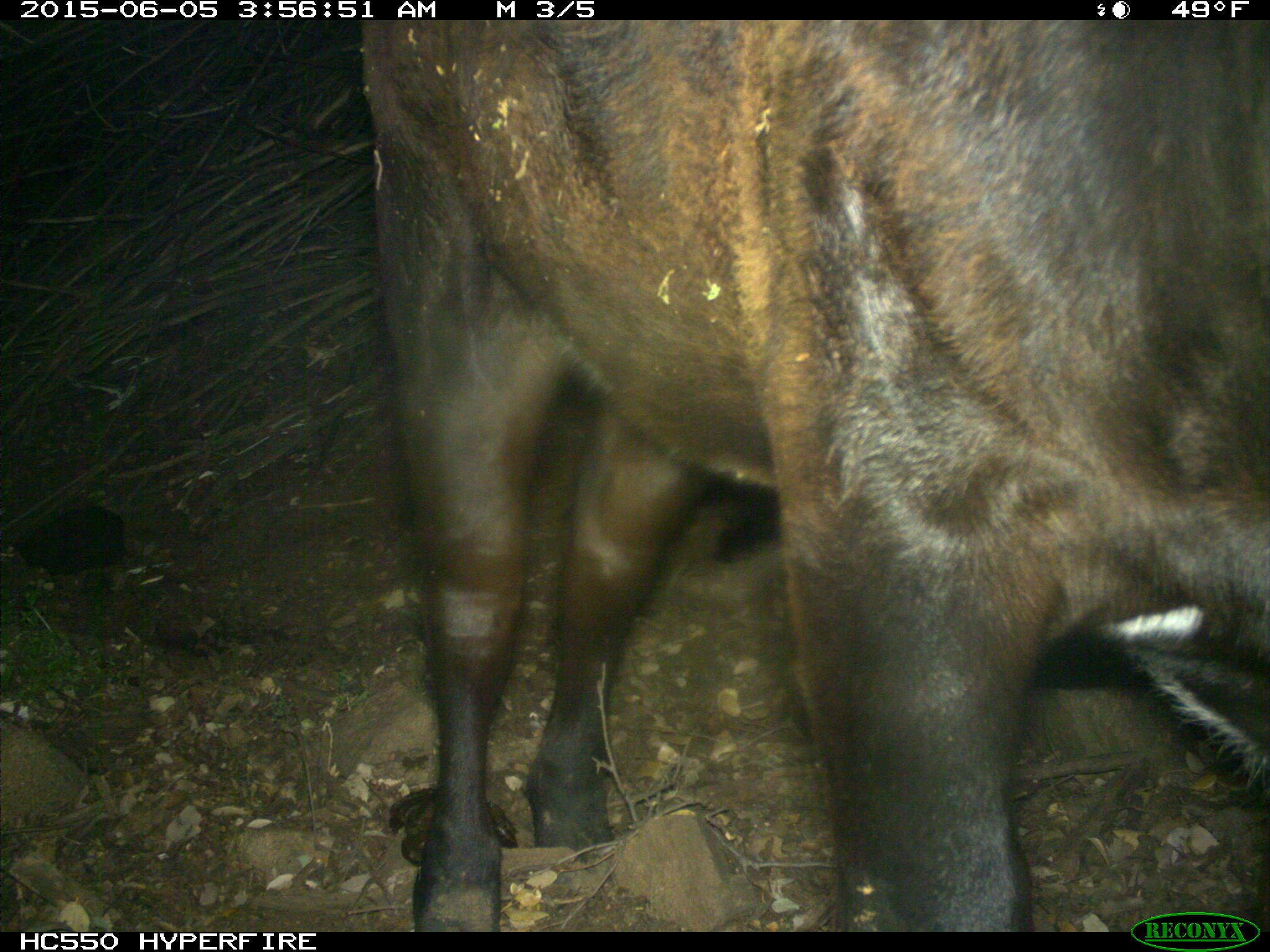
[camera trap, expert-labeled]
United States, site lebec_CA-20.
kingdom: Animalia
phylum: Chordata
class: Mammalia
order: Artiodactyla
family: Bovidae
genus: Bos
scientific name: Bos taurus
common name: domestic cow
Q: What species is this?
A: Bos taurus (domestic cow).